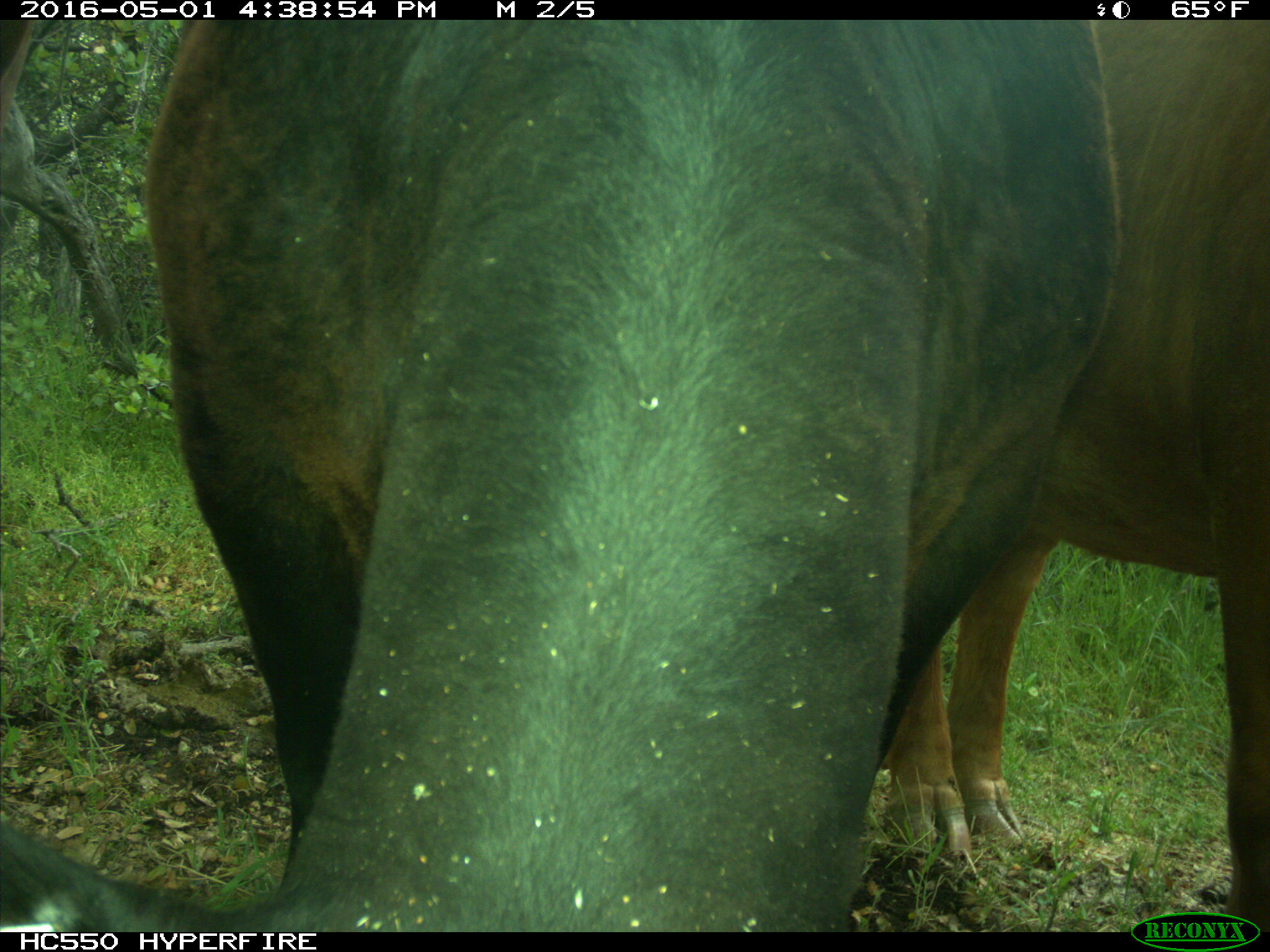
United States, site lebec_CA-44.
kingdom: Animalia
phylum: Chordata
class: Mammalia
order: Artiodactyla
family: Bovidae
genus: Bos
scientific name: Bos taurus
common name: domestic cow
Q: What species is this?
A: Bos taurus (domestic cow).